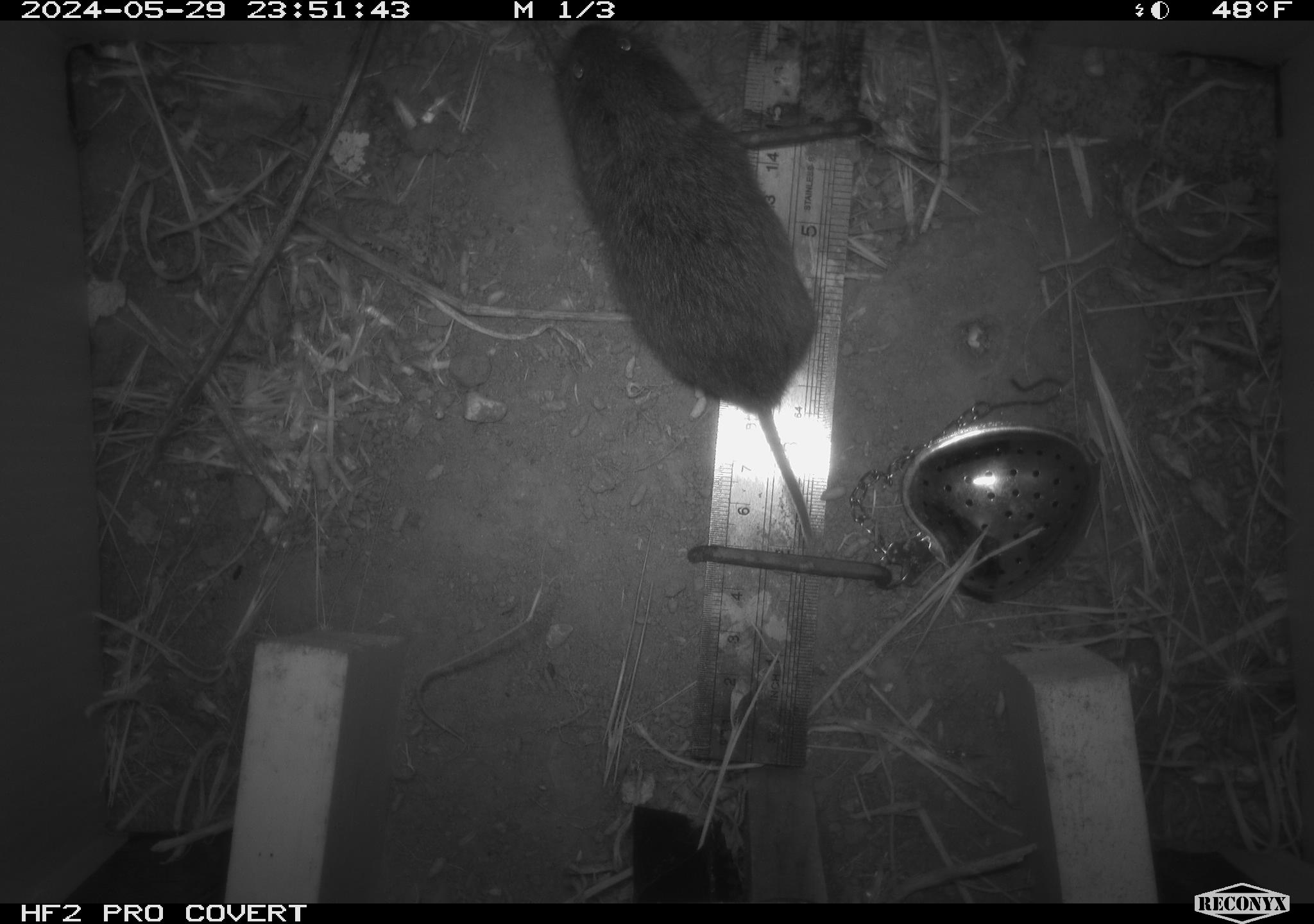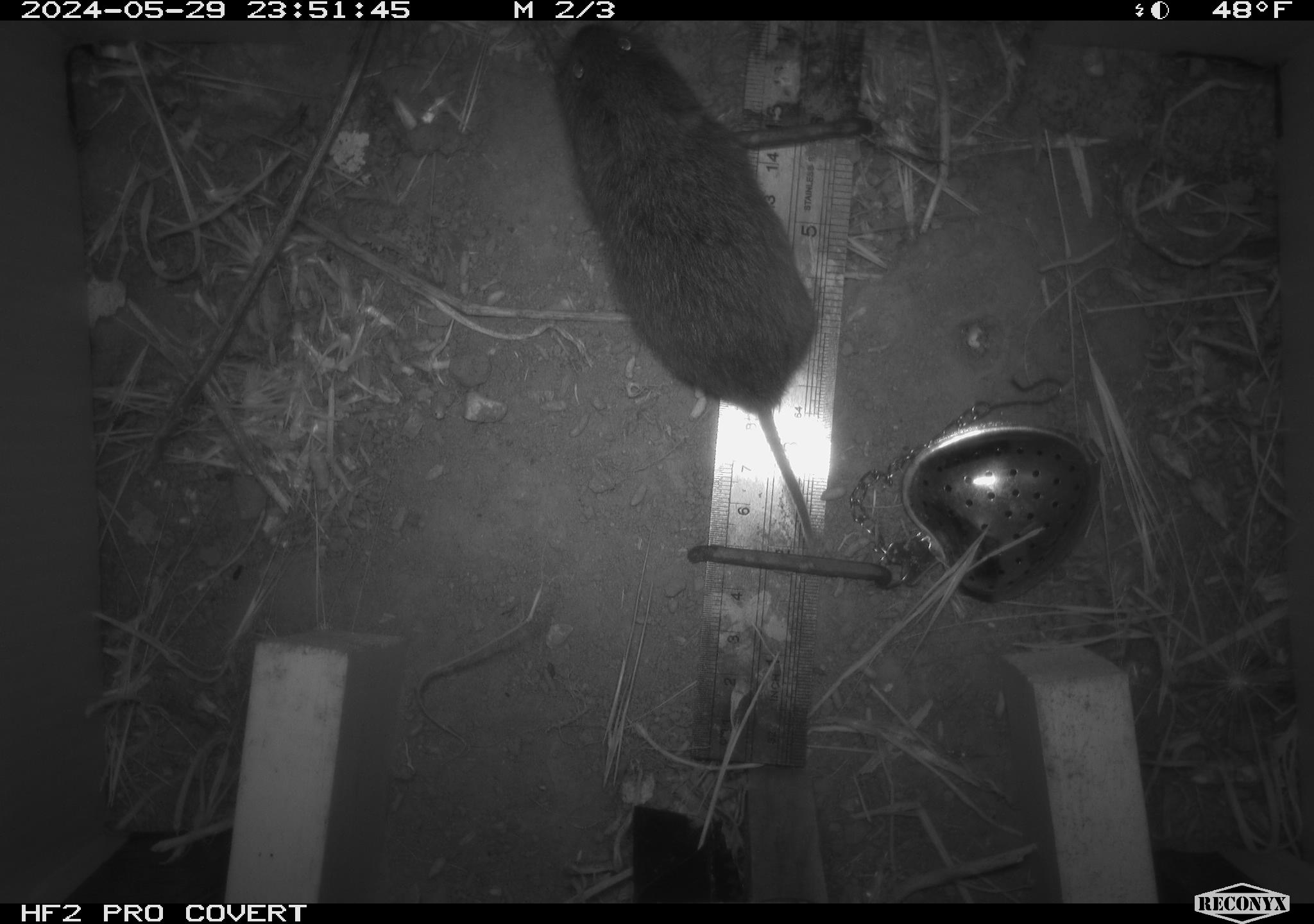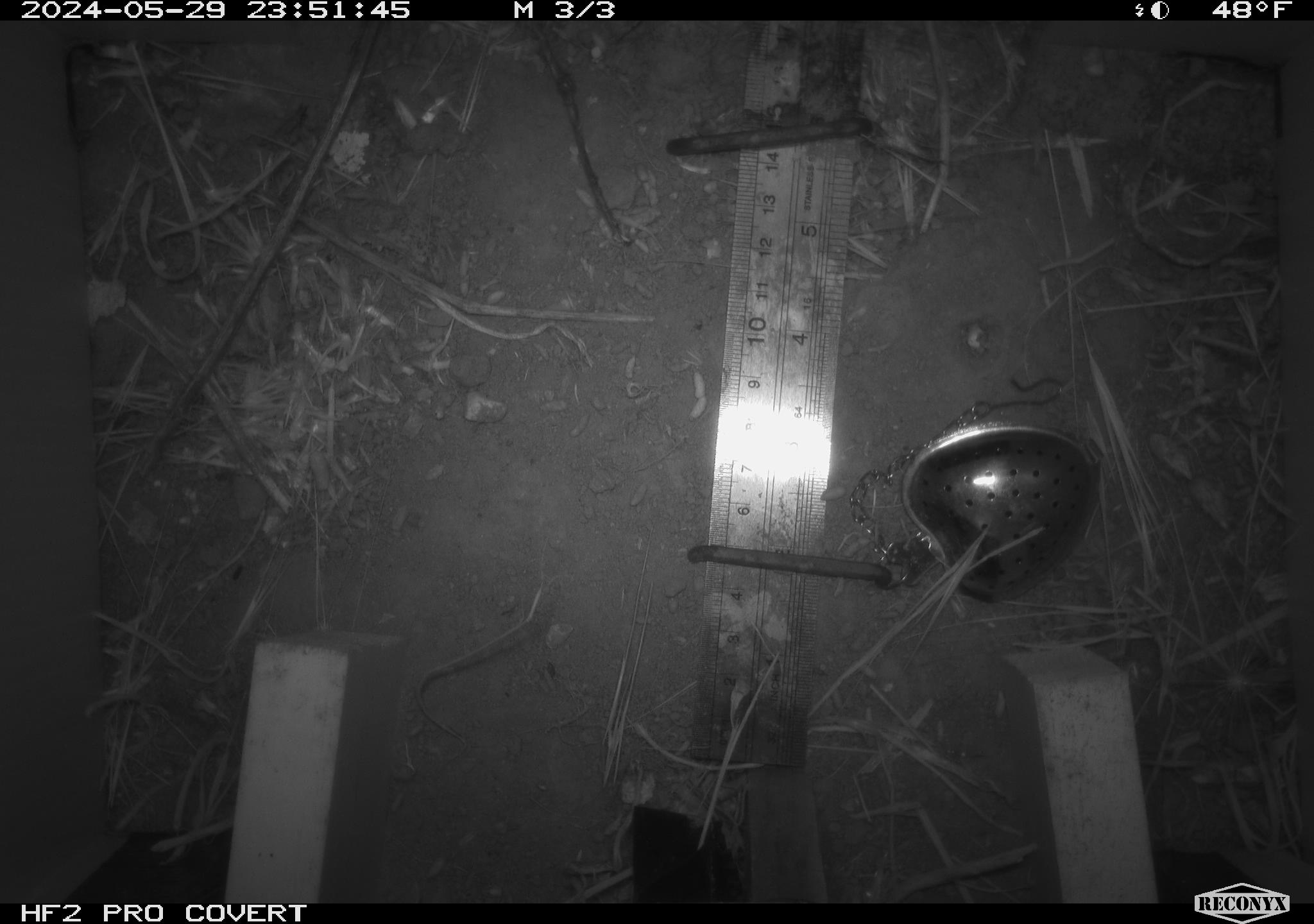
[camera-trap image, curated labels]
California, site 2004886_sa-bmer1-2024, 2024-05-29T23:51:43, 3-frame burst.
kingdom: Animalia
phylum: Chordata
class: Mammalia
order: Rodentia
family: Cricetidae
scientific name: Arvicolinae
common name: voles, lemmings, and muskrats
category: arvicolinae subfamily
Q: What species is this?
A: Arvicolinae subfamily (voles, lemmings, and muskrats) (Arvicolinae).